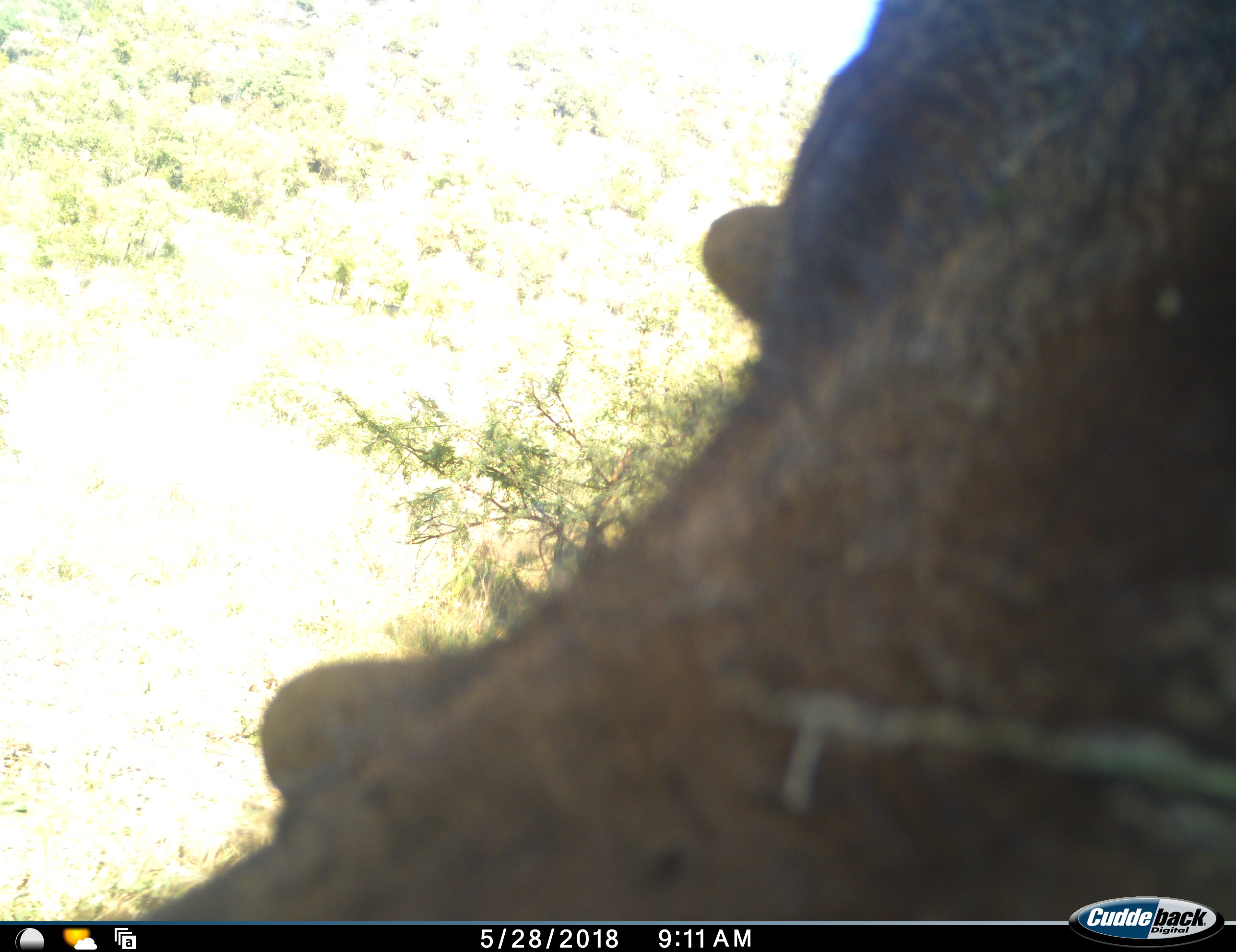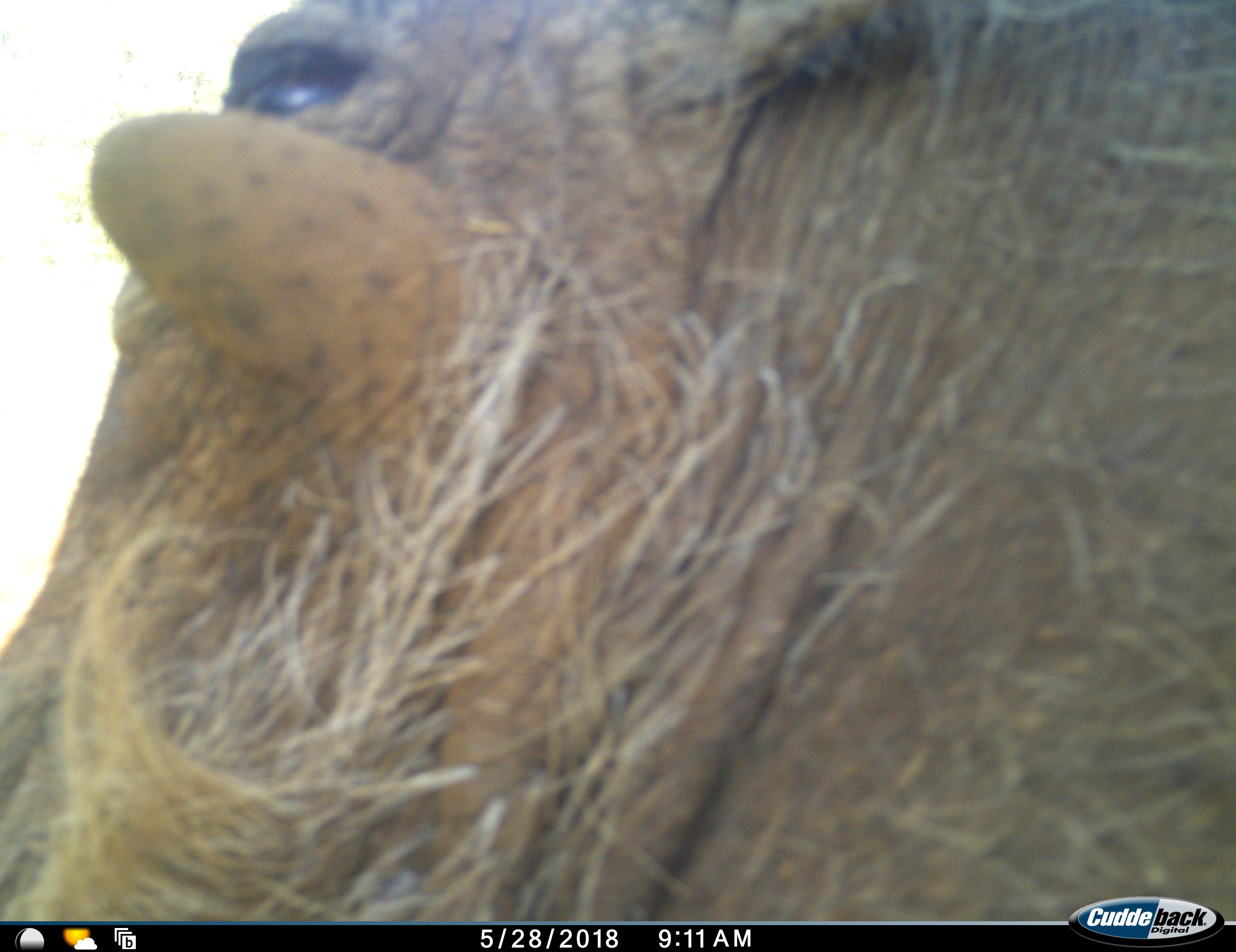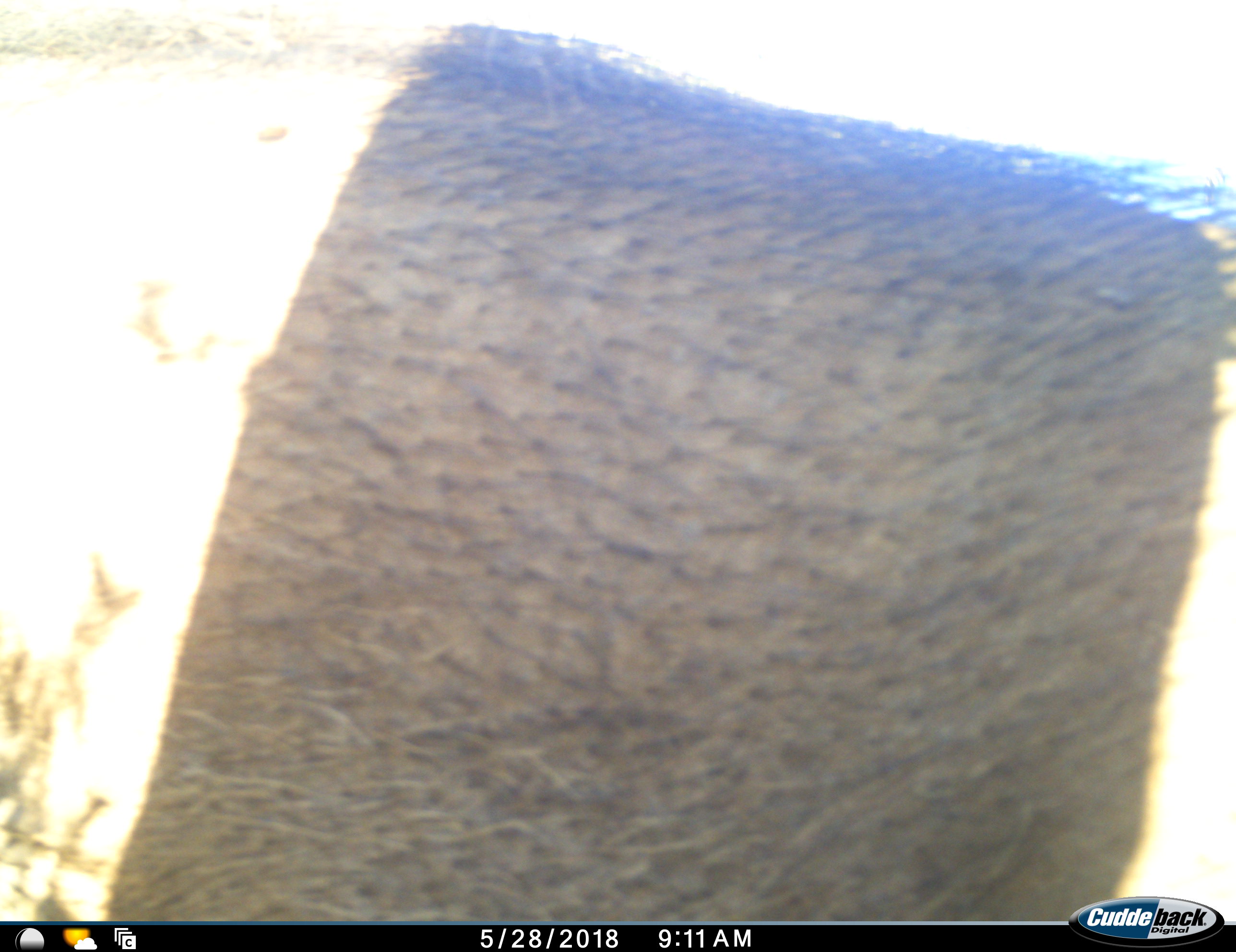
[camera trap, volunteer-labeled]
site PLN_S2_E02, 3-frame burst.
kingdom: Animalia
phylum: Chordata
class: Mammalia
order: Artiodactyla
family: Suidae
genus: Phacochoerus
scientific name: Phacochoerus africanus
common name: warthog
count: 1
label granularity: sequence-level